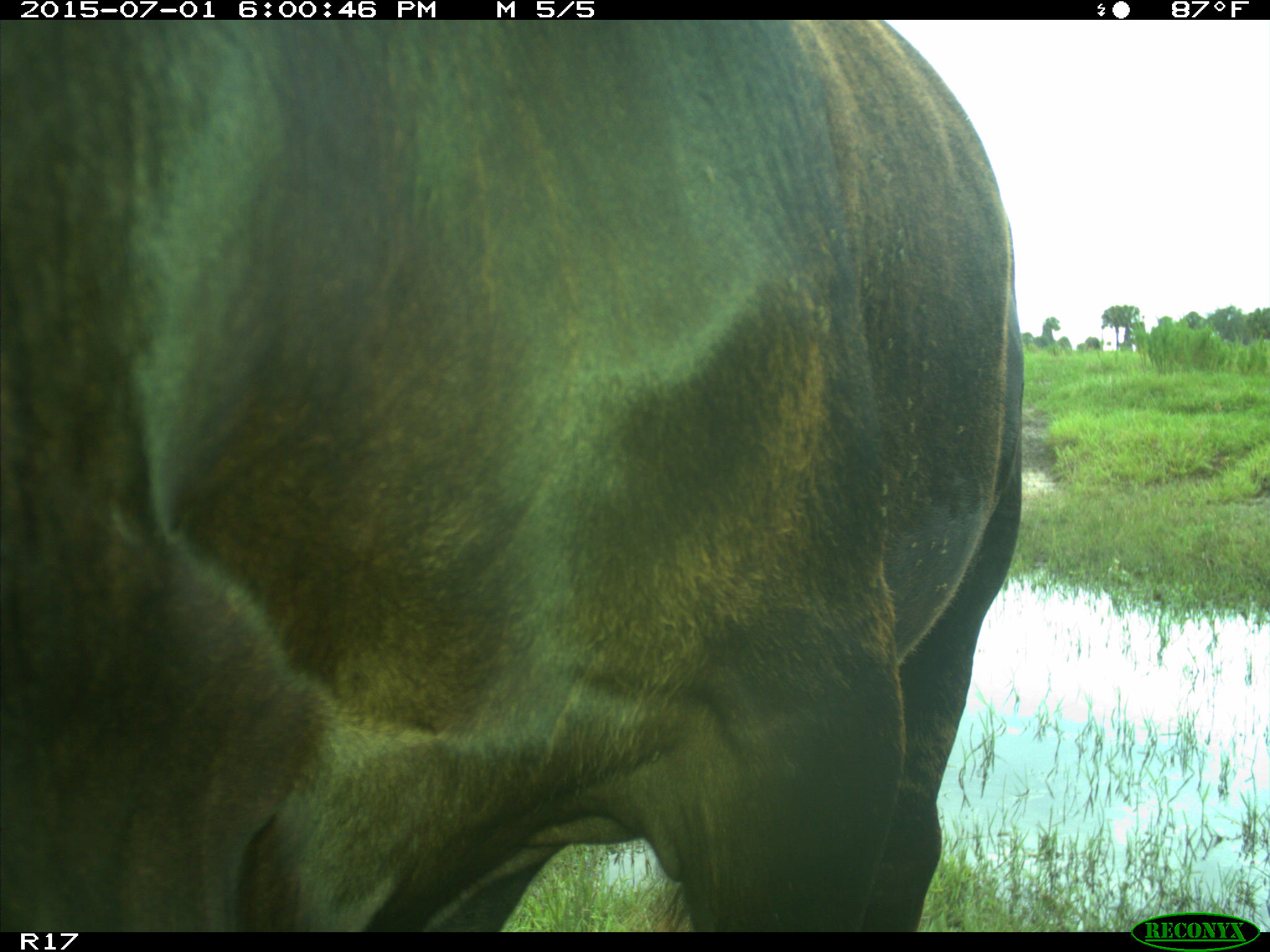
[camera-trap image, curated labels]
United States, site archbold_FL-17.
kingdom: Animalia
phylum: Chordata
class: Mammalia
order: Artiodactyla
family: Bovidae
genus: Bos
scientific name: Bos taurus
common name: domestic cow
Bos taurus (domestic cow).